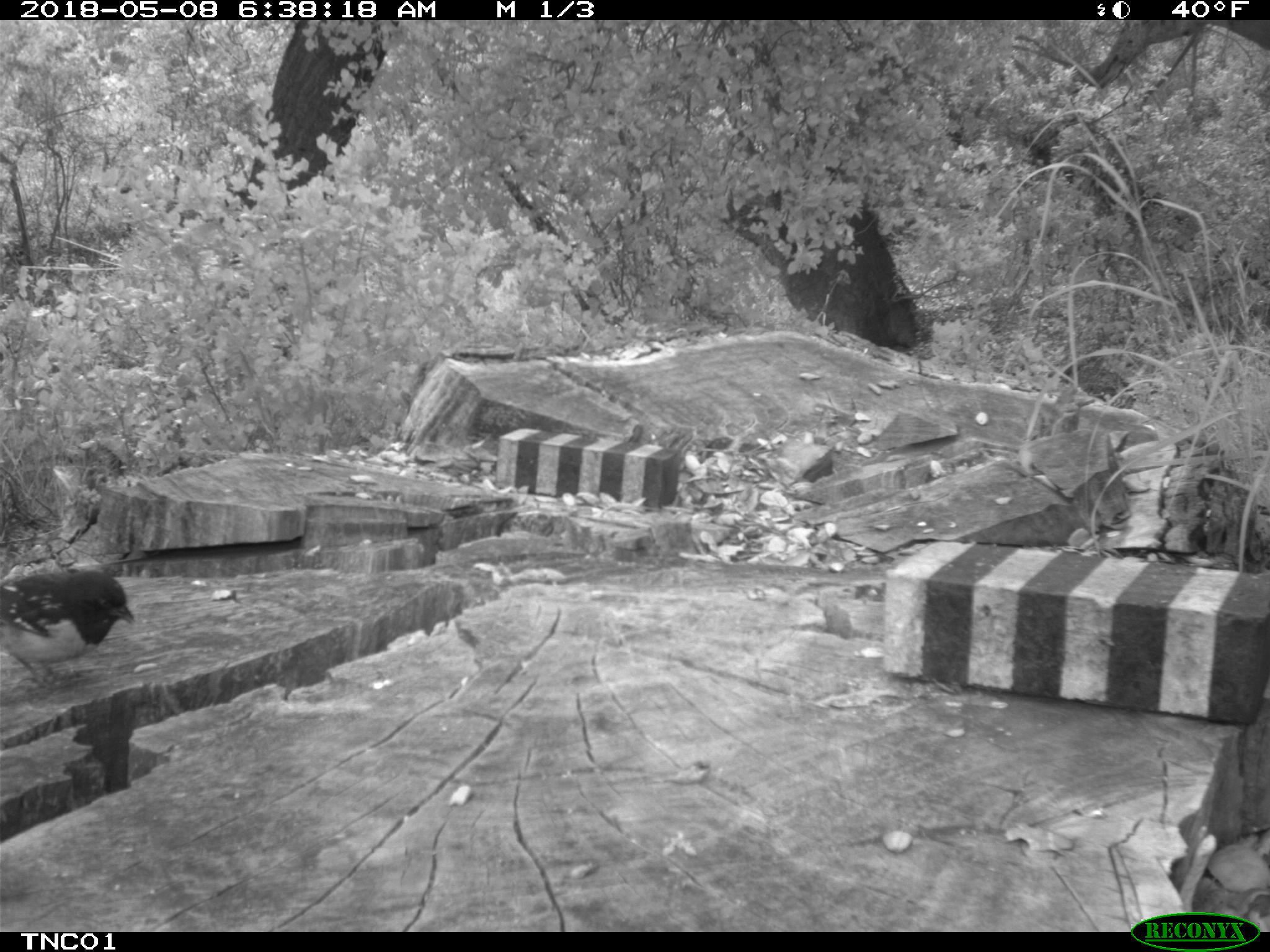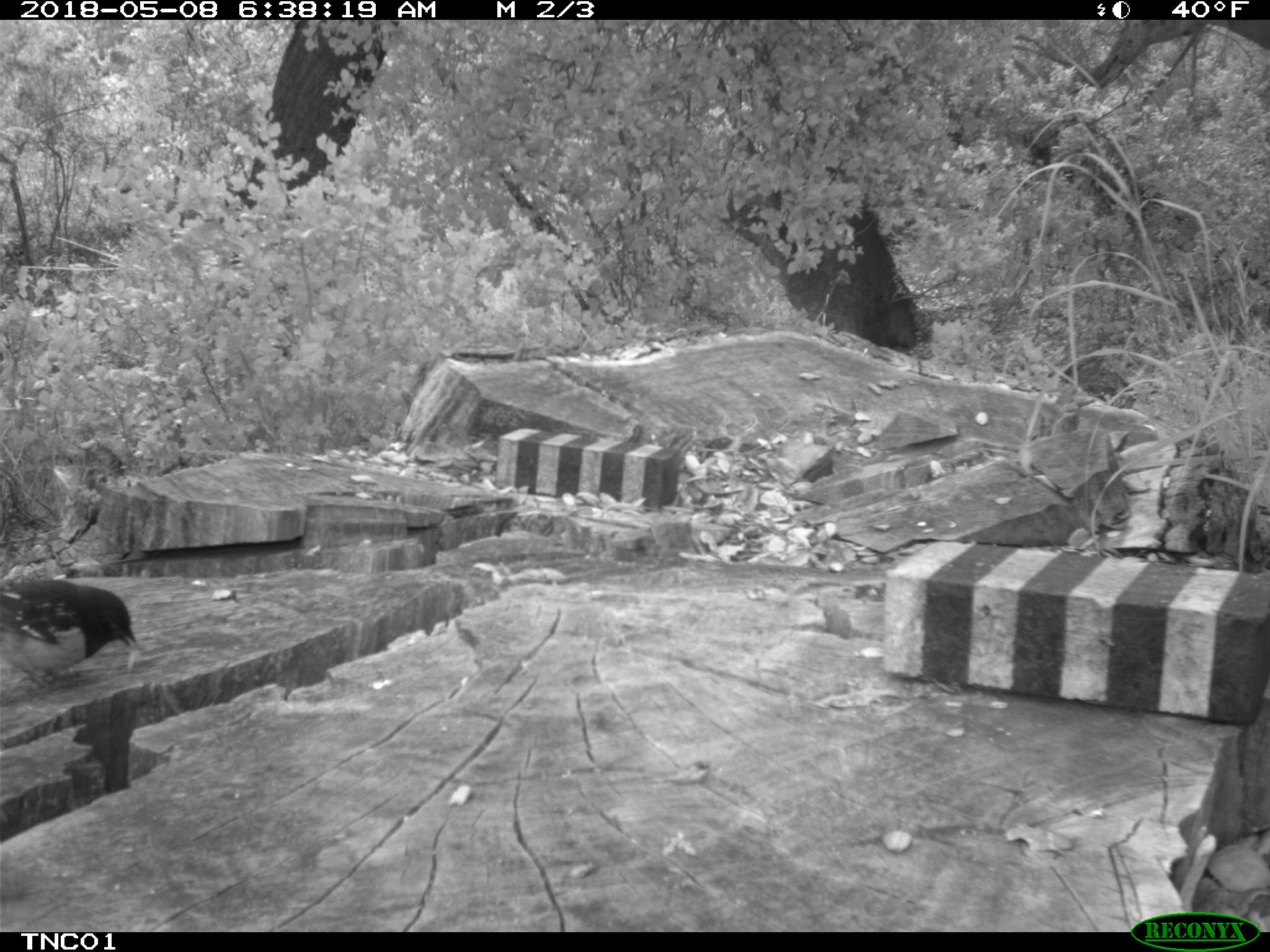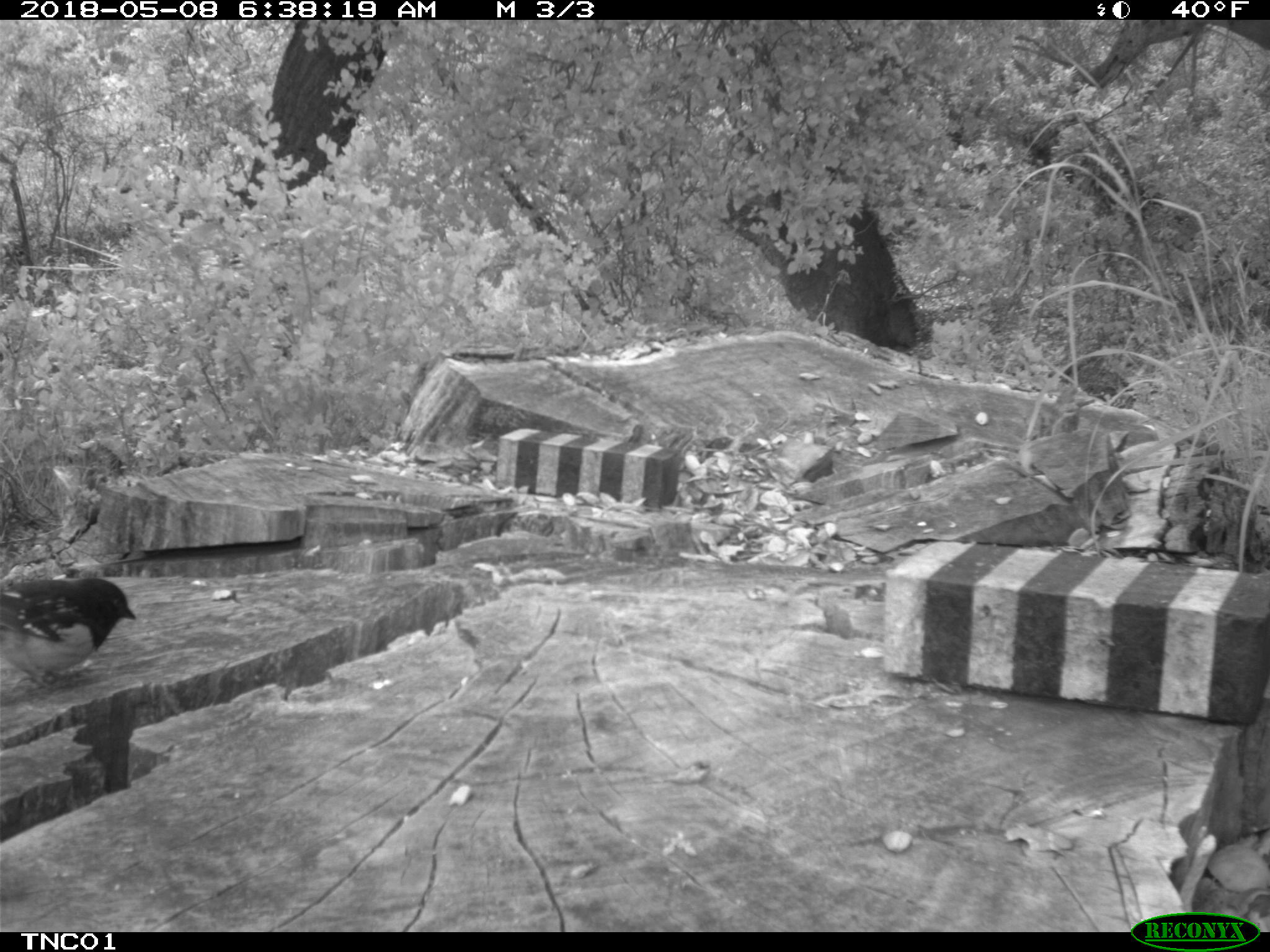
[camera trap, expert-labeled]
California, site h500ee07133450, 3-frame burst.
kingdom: Animalia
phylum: Chordata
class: Aves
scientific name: Aves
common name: bird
Bird (Aves).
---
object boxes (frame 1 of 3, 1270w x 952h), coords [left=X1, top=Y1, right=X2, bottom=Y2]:
bird: [left=0, top=570, right=134, bottom=689]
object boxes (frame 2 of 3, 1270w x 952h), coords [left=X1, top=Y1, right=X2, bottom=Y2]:
bird: [left=0, top=580, right=136, bottom=688]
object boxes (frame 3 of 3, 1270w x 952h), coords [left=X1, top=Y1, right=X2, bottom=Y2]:
bird: [left=0, top=577, right=136, bottom=694]